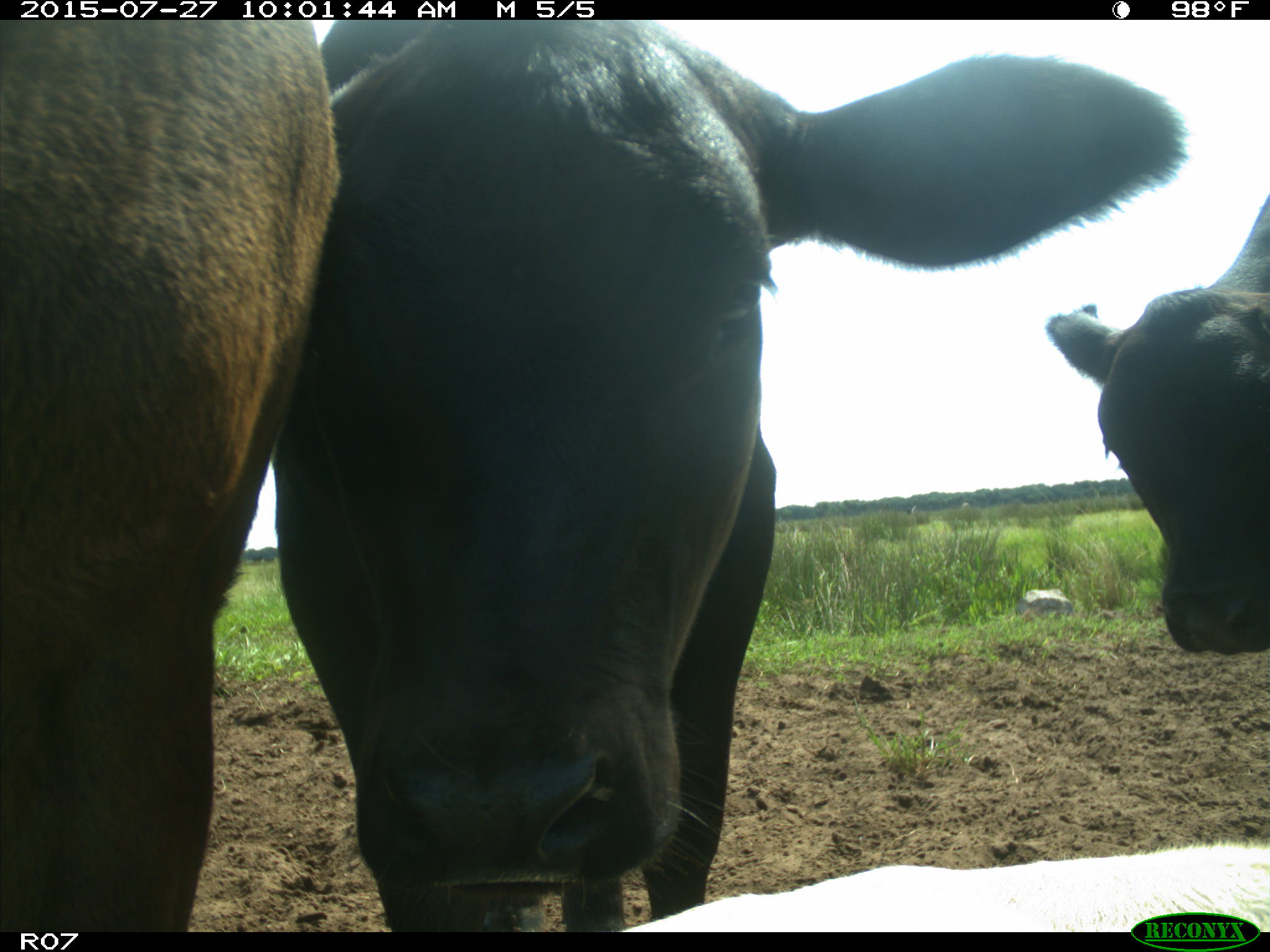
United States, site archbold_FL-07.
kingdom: Animalia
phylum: Chordata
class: Mammalia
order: Artiodactyla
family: Bovidae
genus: Bos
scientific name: Bos taurus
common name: domestic cow